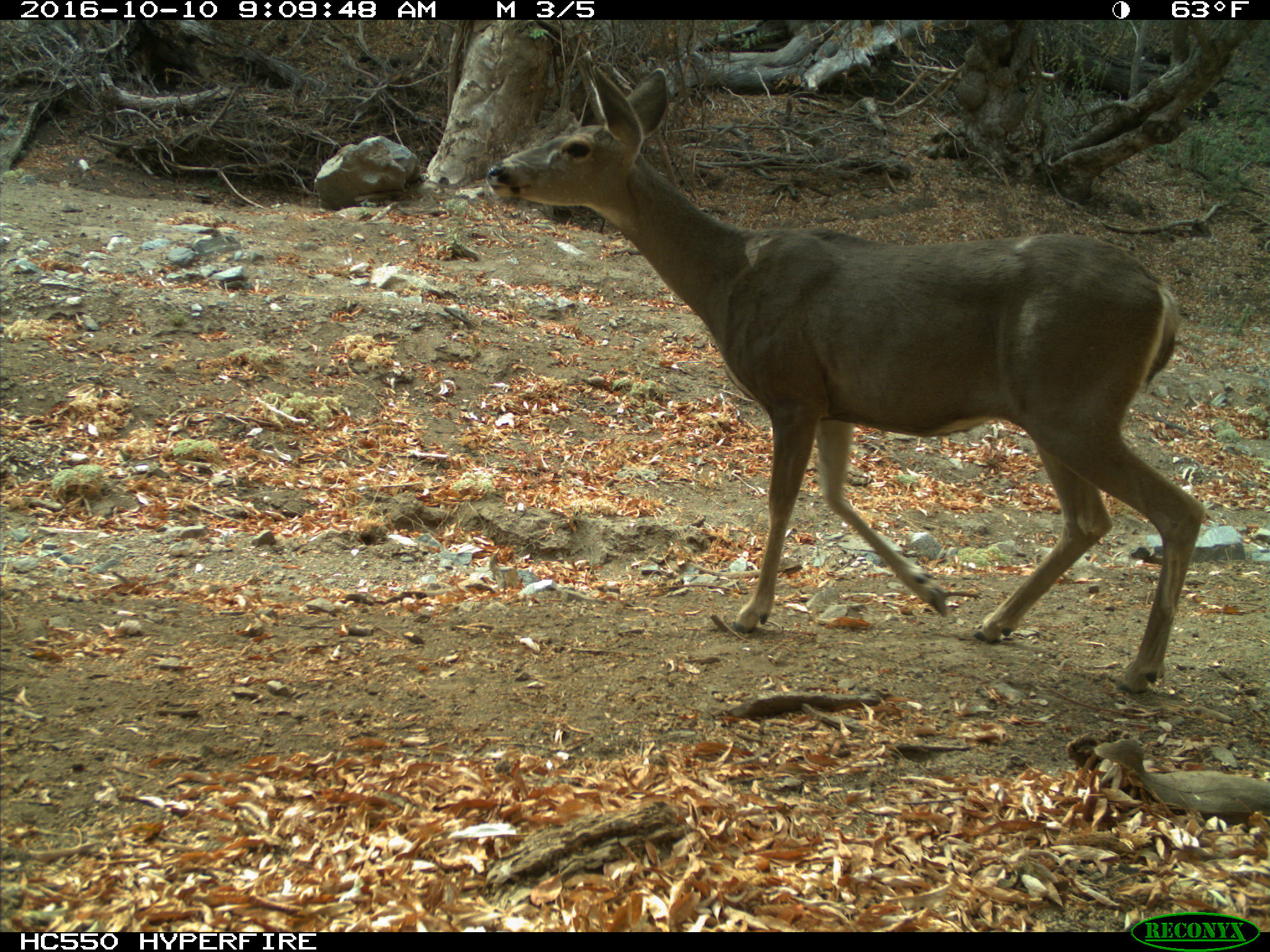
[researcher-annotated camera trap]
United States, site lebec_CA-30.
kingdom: Animalia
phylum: Chordata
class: Mammalia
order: Artiodactyla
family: Cervidae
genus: Odocoileus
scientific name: Odocoileus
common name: deer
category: unidentified deer